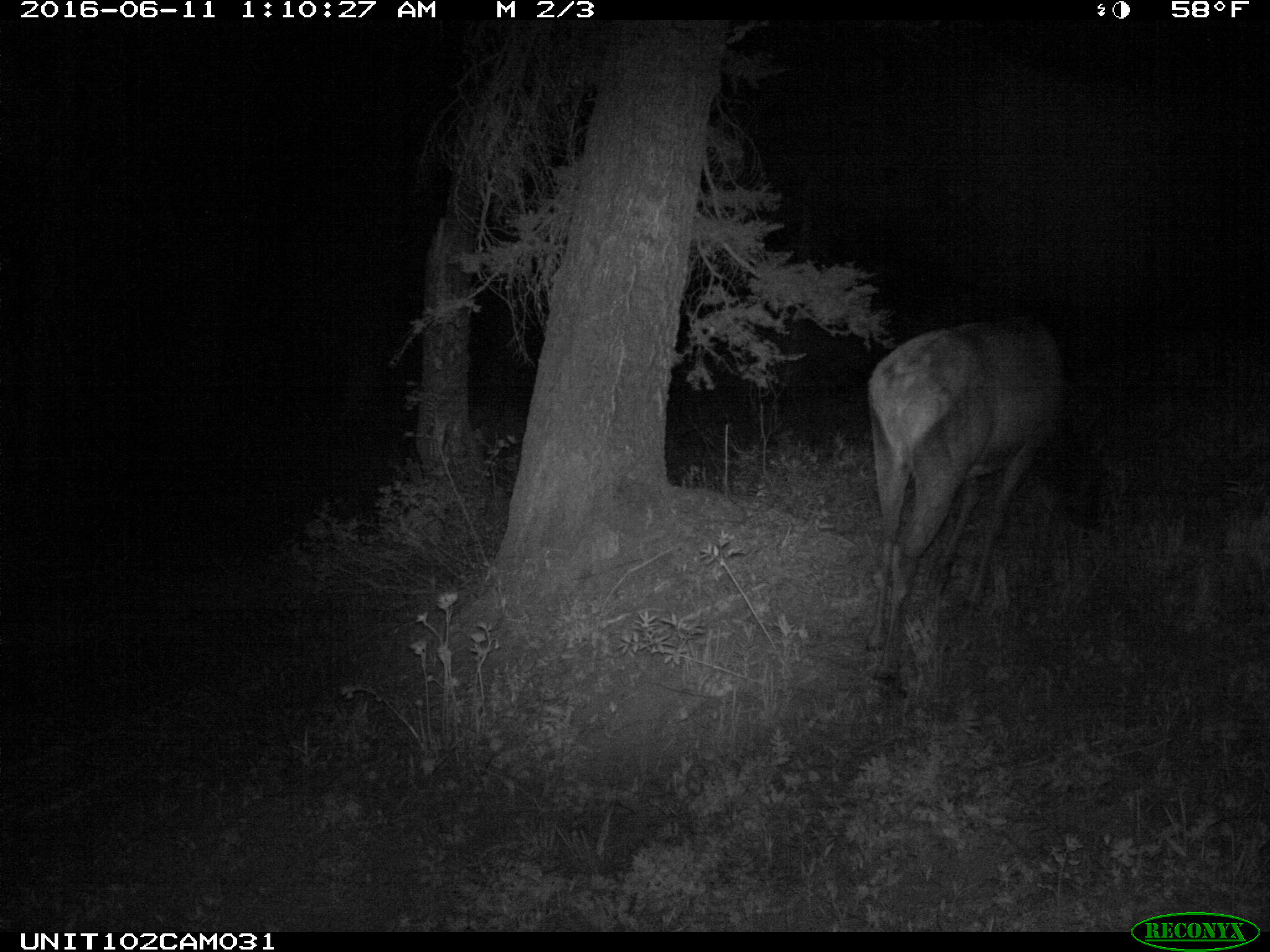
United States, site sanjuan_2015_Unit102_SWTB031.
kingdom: Animalia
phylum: Chordata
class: Mammalia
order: Artiodactyla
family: Cervidae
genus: Cervus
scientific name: Cervus elaphus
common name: red deer